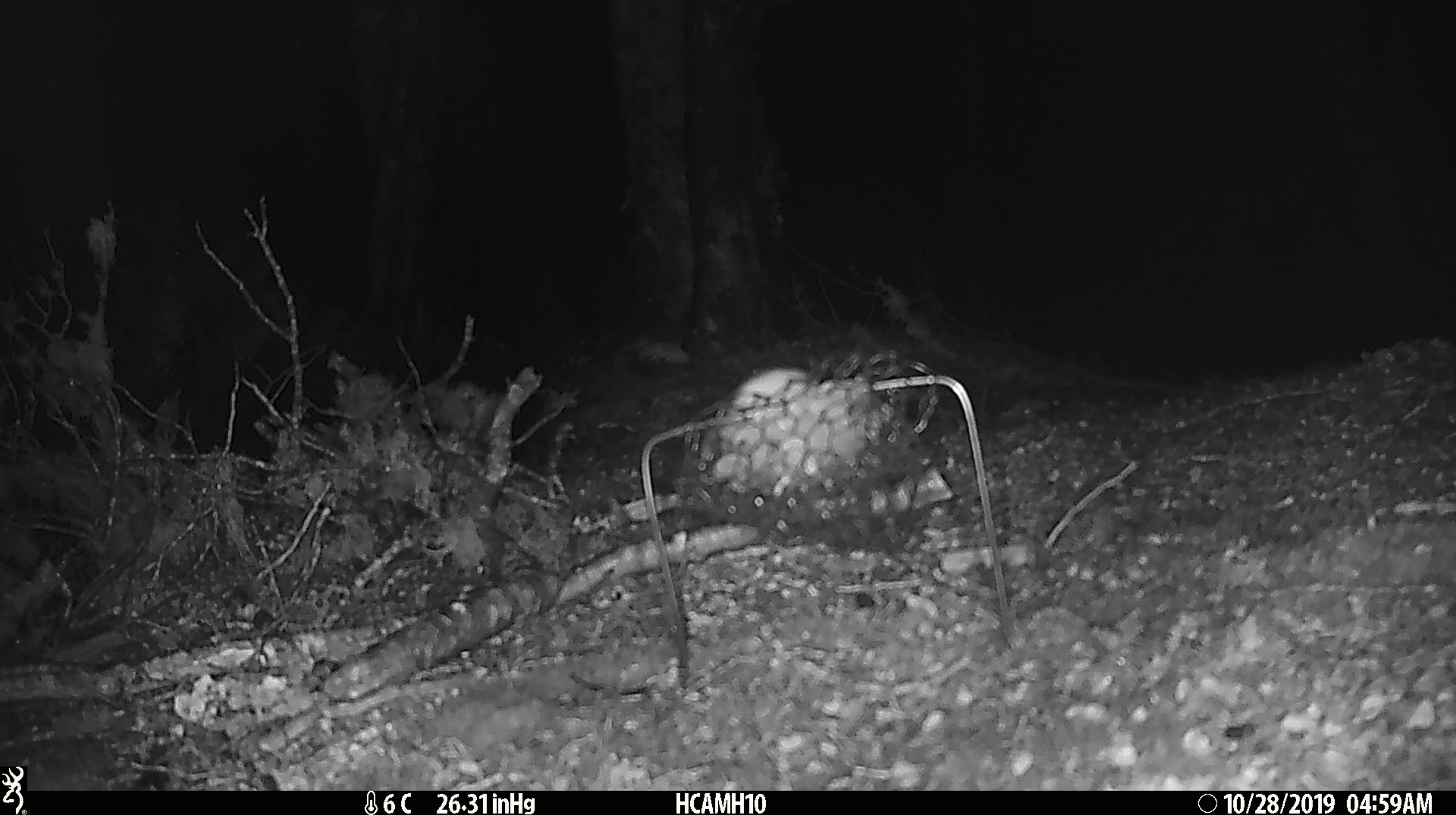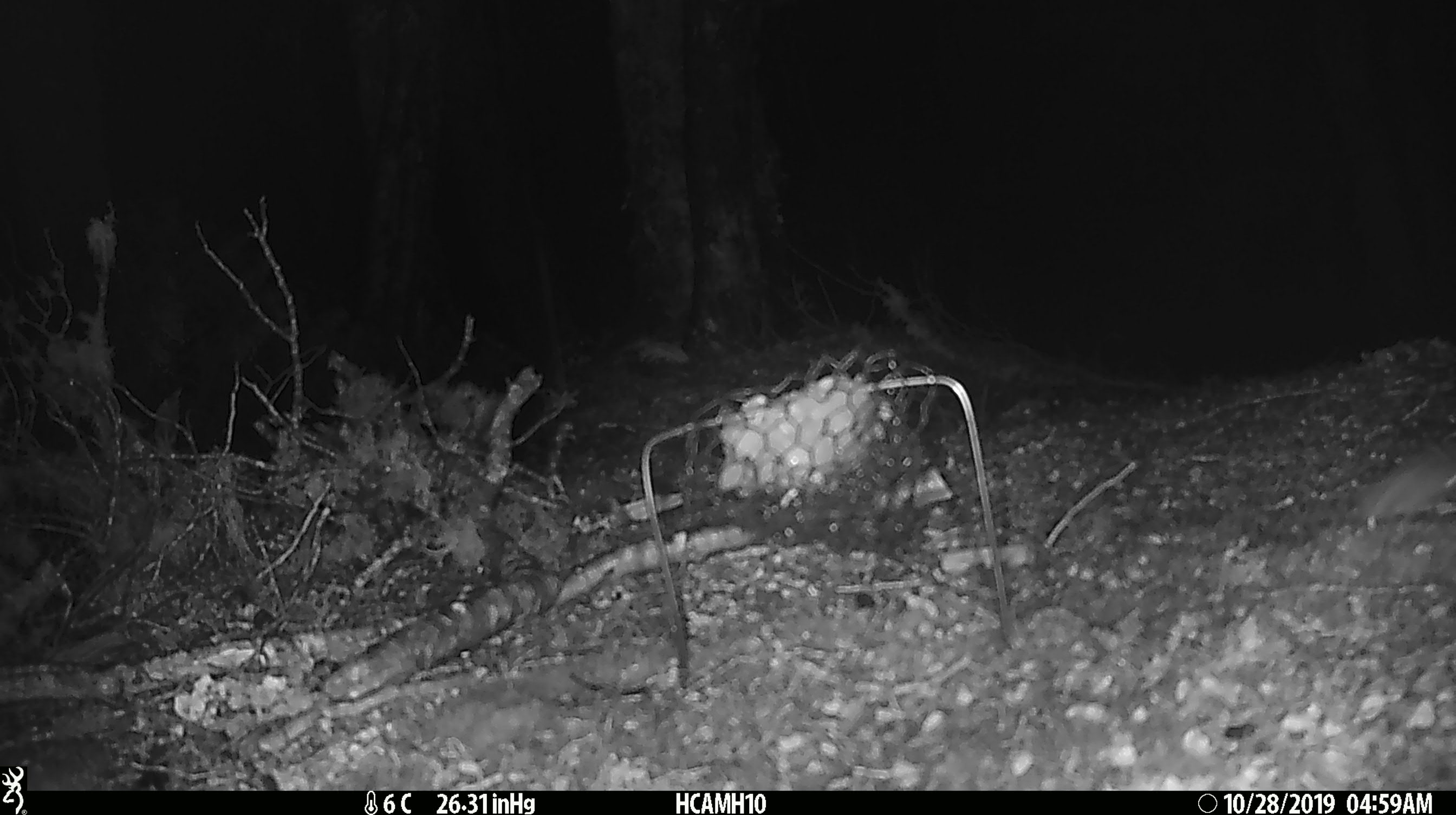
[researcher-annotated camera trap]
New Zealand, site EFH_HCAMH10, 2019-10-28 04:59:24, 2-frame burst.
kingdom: Animalia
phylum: Chordata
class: Mammalia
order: Rodentia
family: Muridae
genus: Mus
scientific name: Mus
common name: mouse